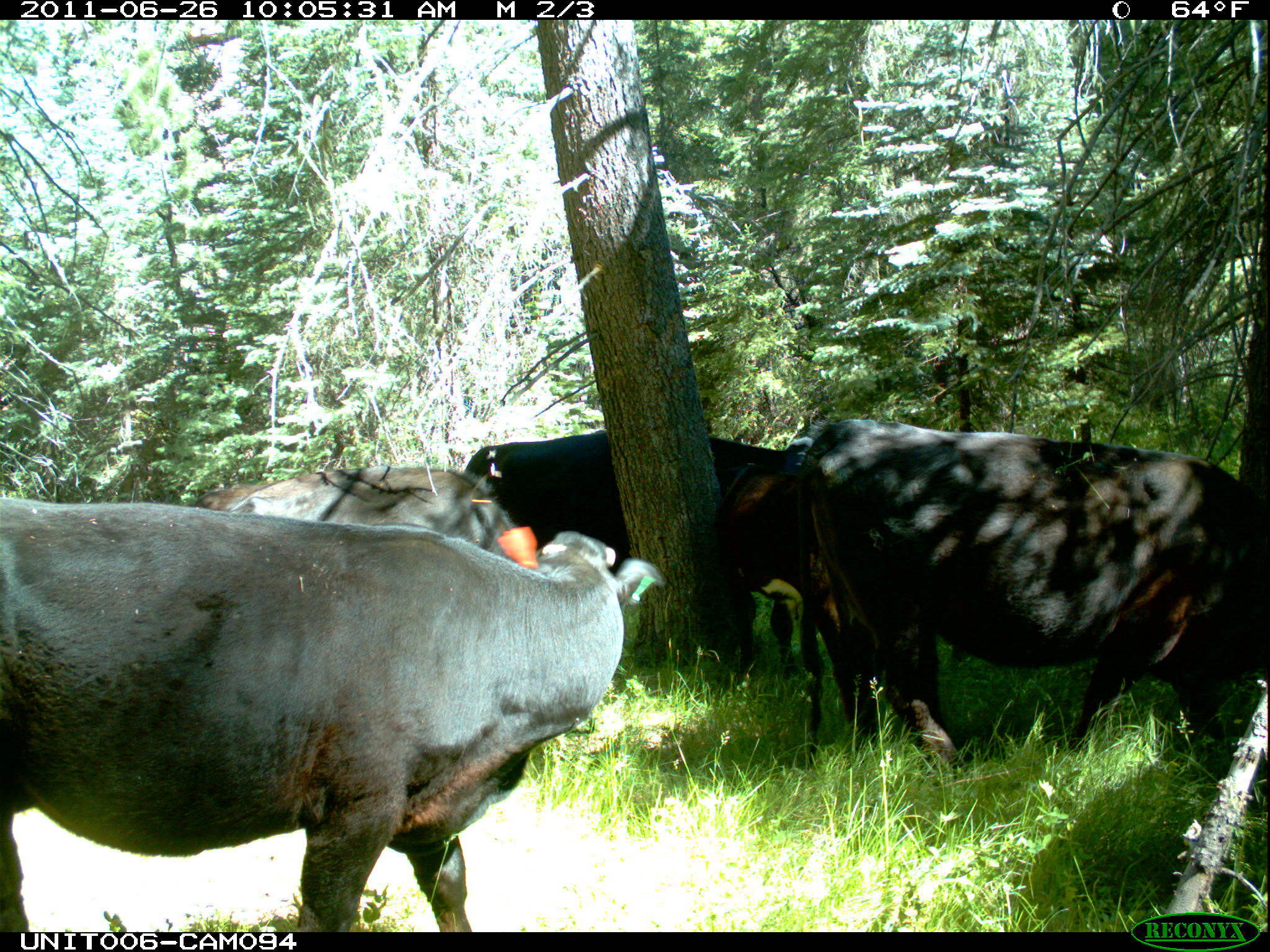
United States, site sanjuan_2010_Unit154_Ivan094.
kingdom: Animalia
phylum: Chordata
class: Mammalia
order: Artiodactyla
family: Bovidae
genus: Bos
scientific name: Bos taurus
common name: domestic cow